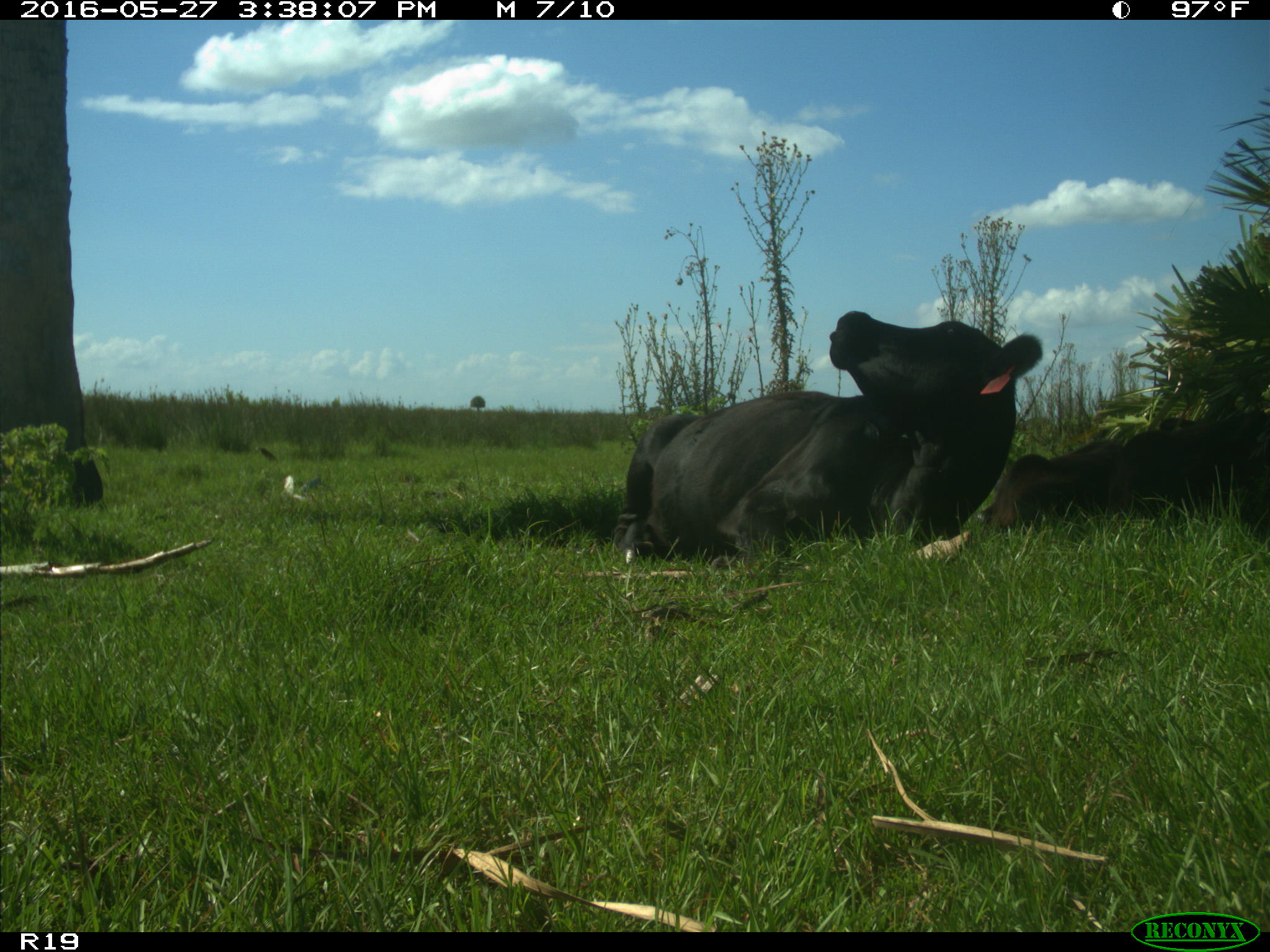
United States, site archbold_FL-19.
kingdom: Animalia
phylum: Chordata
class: Mammalia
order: Artiodactyla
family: Bovidae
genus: Bos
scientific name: Bos taurus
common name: domestic cow